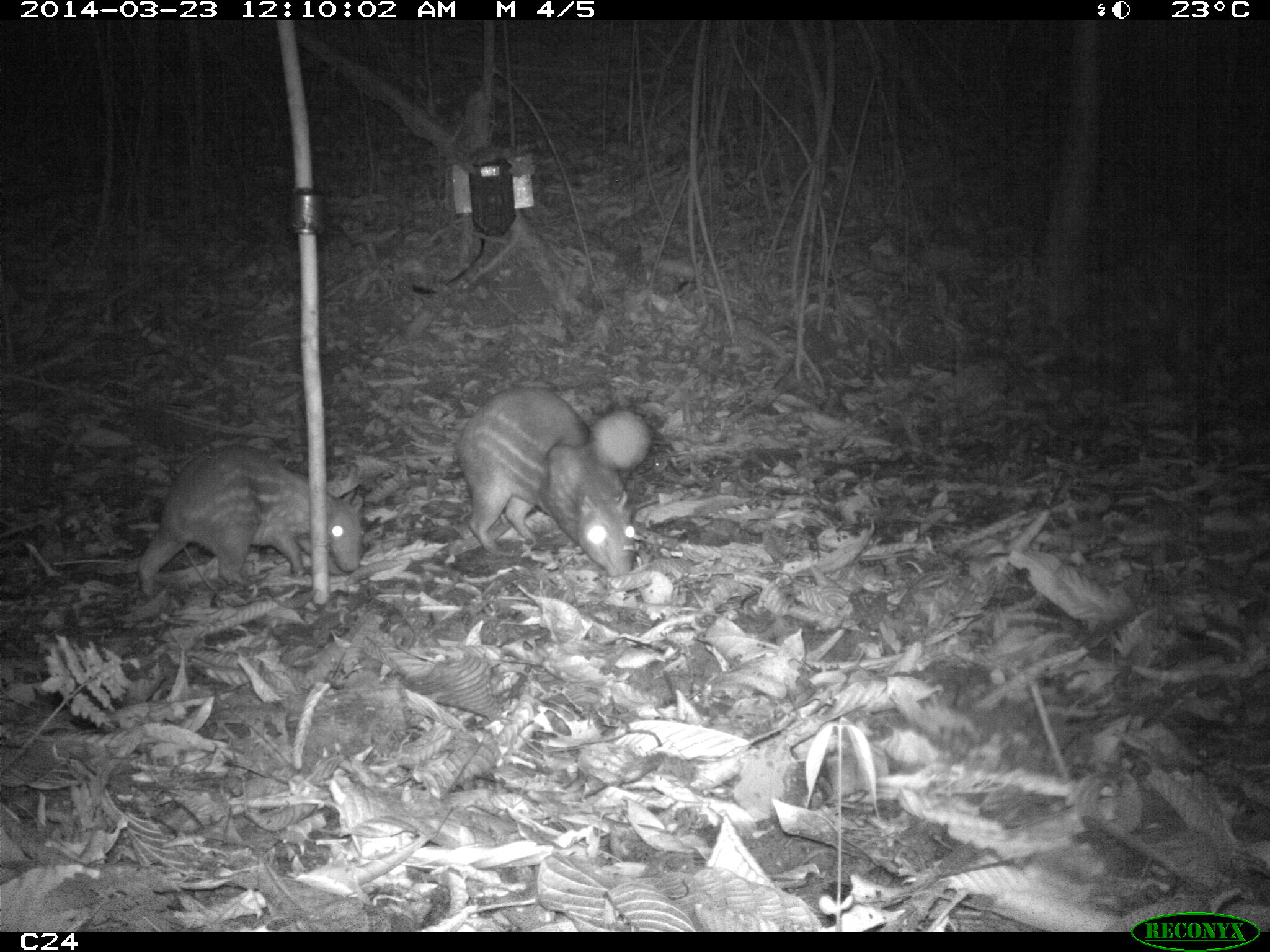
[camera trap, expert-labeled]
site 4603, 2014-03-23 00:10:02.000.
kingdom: Animalia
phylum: Chordata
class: Mammalia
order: Rodentia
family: Cuniculidae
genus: Cuniculus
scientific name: Cuniculus paca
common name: spotted paca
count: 2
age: adult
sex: female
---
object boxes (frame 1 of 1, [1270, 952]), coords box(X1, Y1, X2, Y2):
cuniculus paca: box(452, 384, 652, 577); box(135, 442, 361, 599)